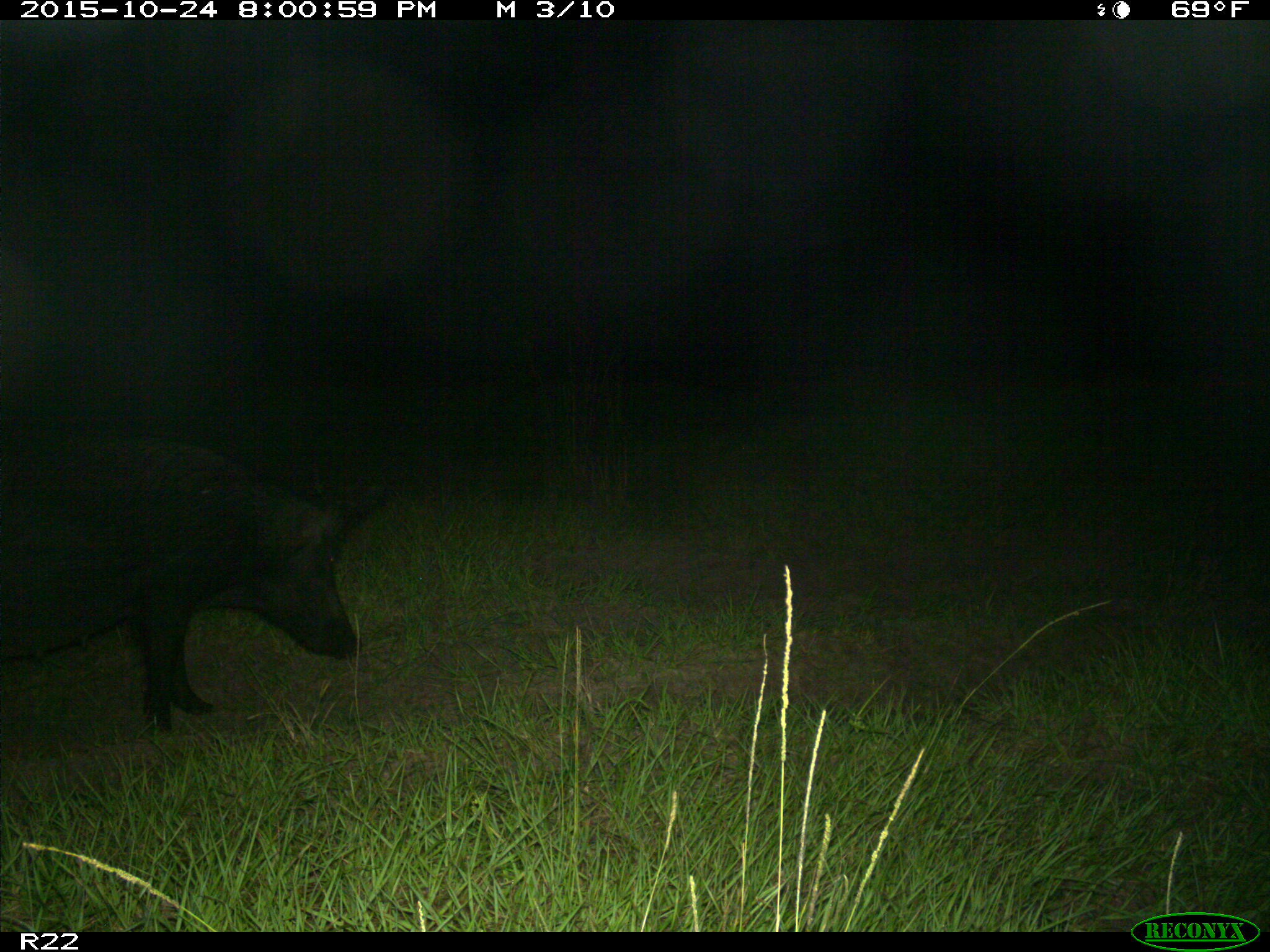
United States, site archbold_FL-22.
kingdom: Animalia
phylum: Chordata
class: Mammalia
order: Artiodactyla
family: Suidae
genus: Sus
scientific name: Sus scrofa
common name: wild boar